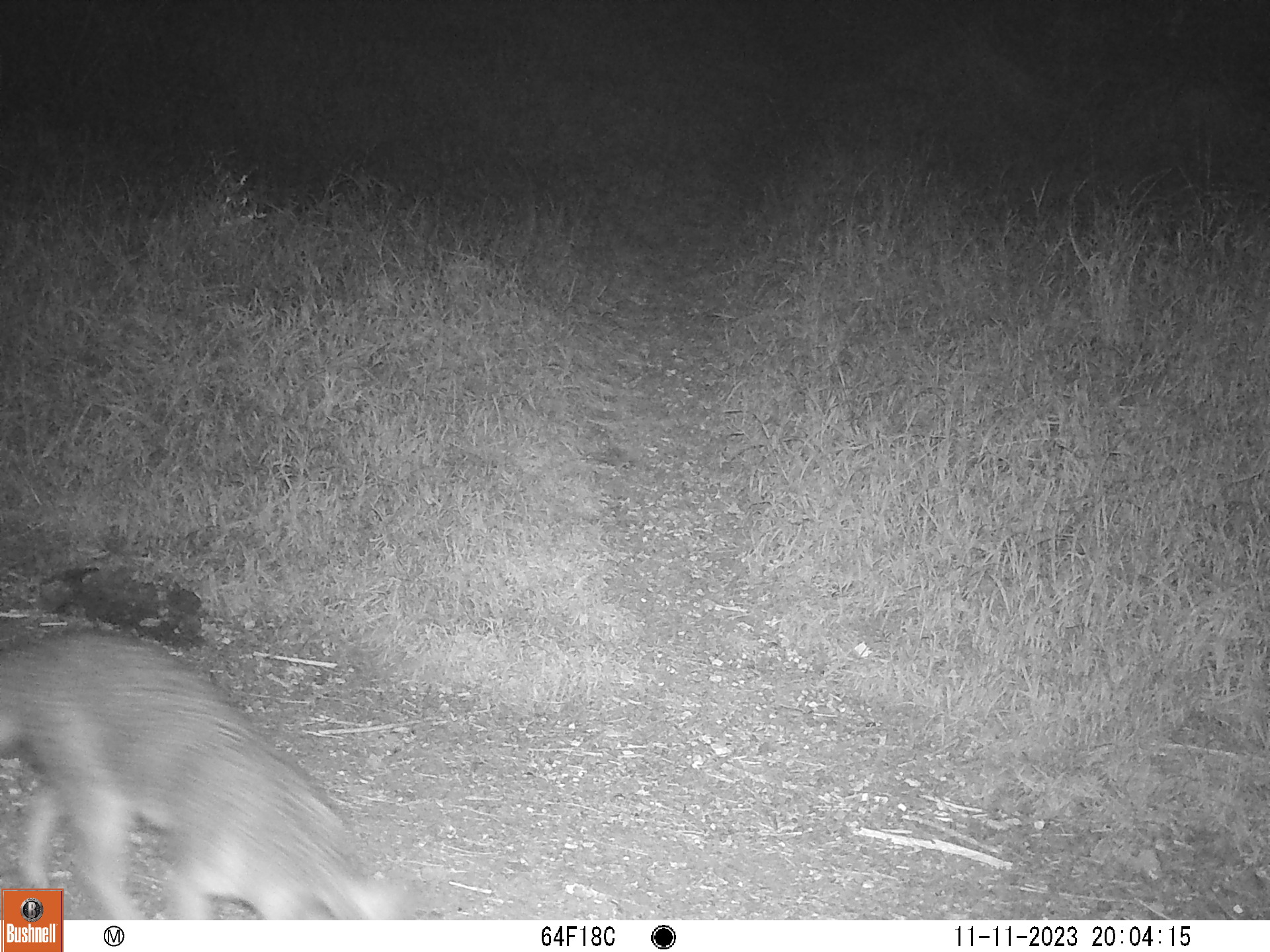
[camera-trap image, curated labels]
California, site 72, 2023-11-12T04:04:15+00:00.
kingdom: Animalia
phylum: Chordata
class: Mammalia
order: Carnivora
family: Canidae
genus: Urocyon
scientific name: Urocyon cinereoargenteus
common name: gray fox